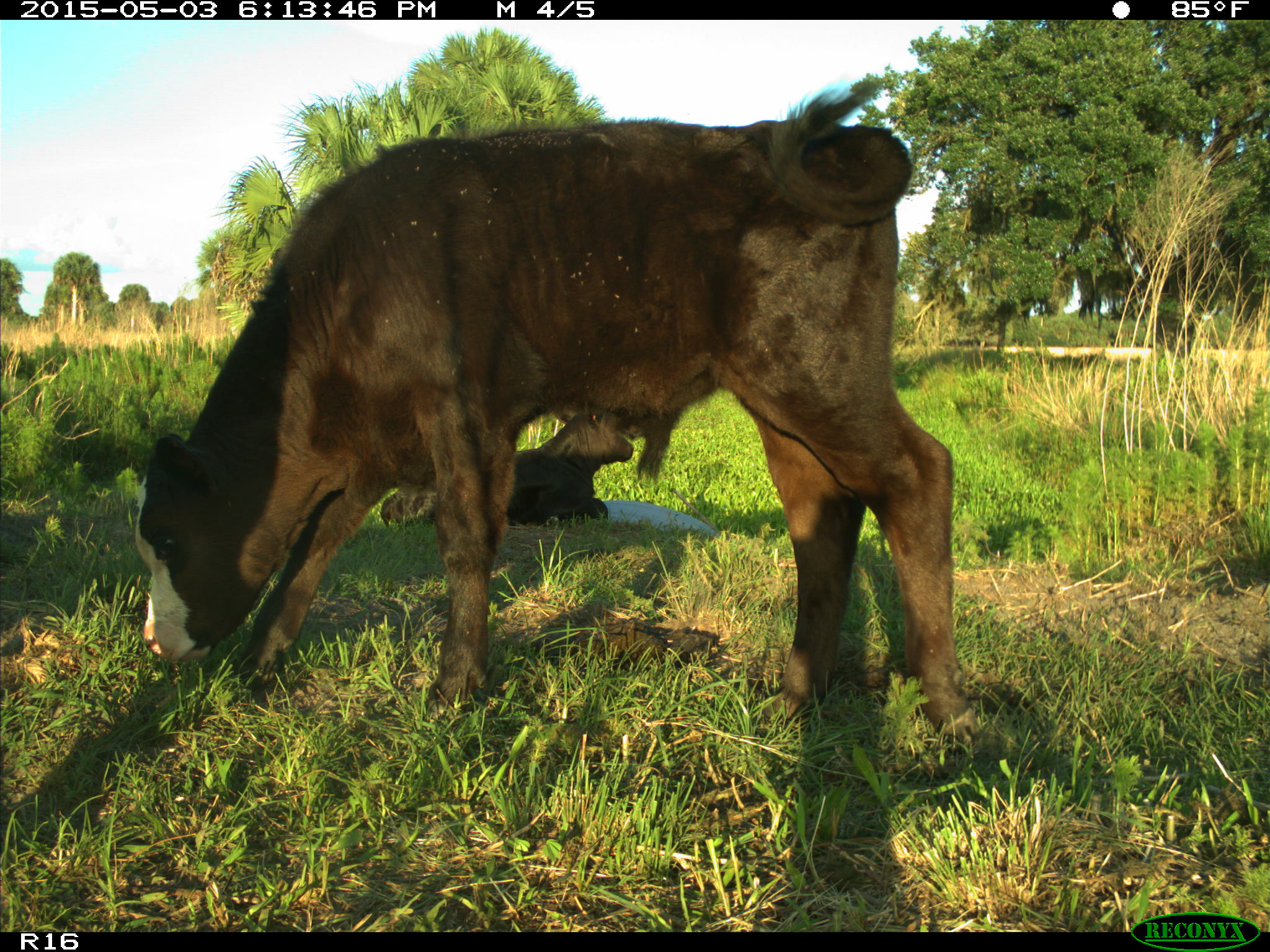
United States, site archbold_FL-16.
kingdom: Animalia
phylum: Chordata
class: Mammalia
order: Artiodactyla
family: Bovidae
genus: Bos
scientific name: Bos taurus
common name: domestic cow